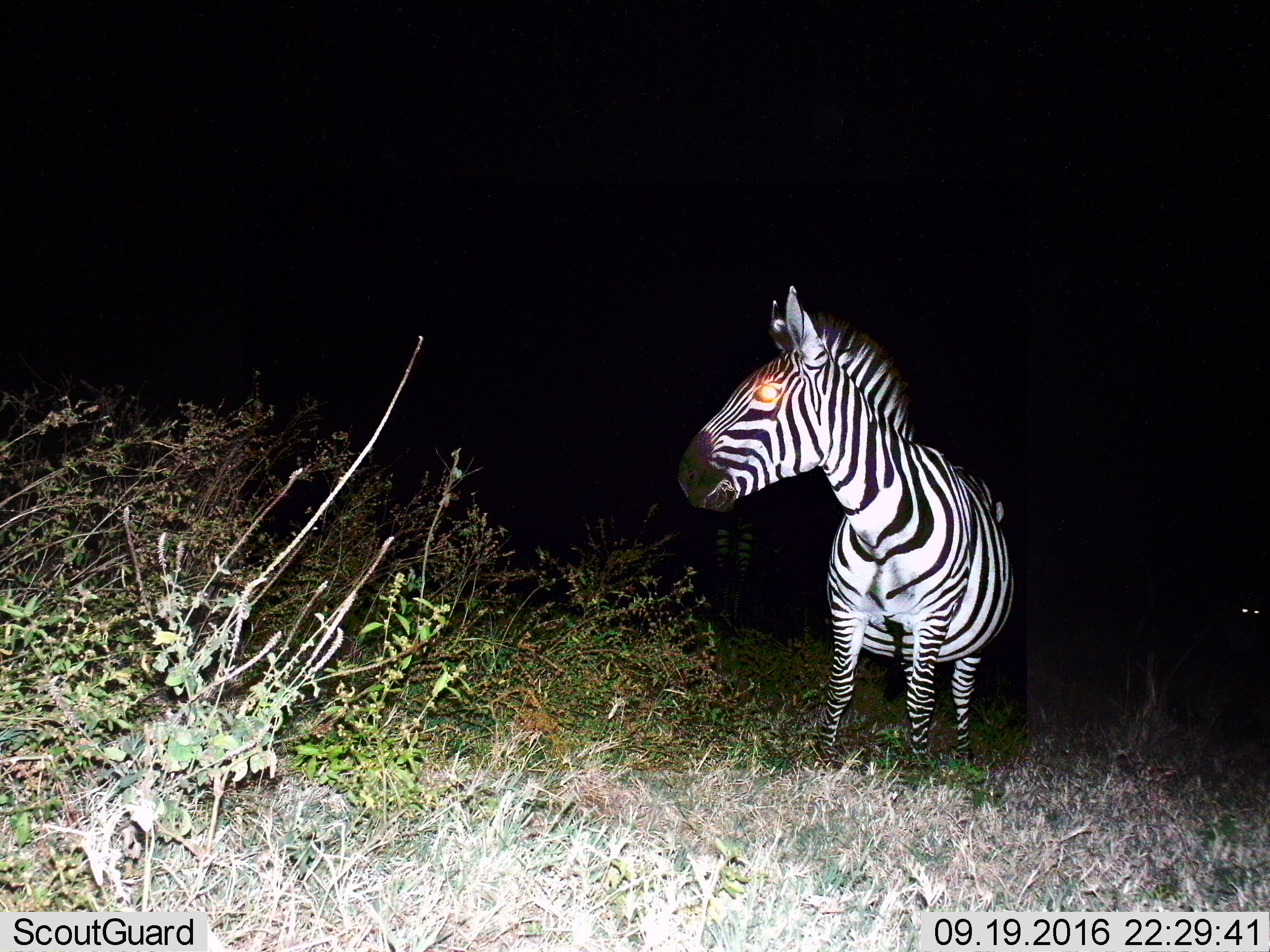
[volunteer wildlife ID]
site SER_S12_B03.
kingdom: Animalia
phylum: Chordata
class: Mammalia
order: Perissodactyla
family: Equidae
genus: Equus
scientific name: Equus quagga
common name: plains zebra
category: zebraplains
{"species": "zebraplains (plains zebra) (Equus quagga)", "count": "2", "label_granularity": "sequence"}